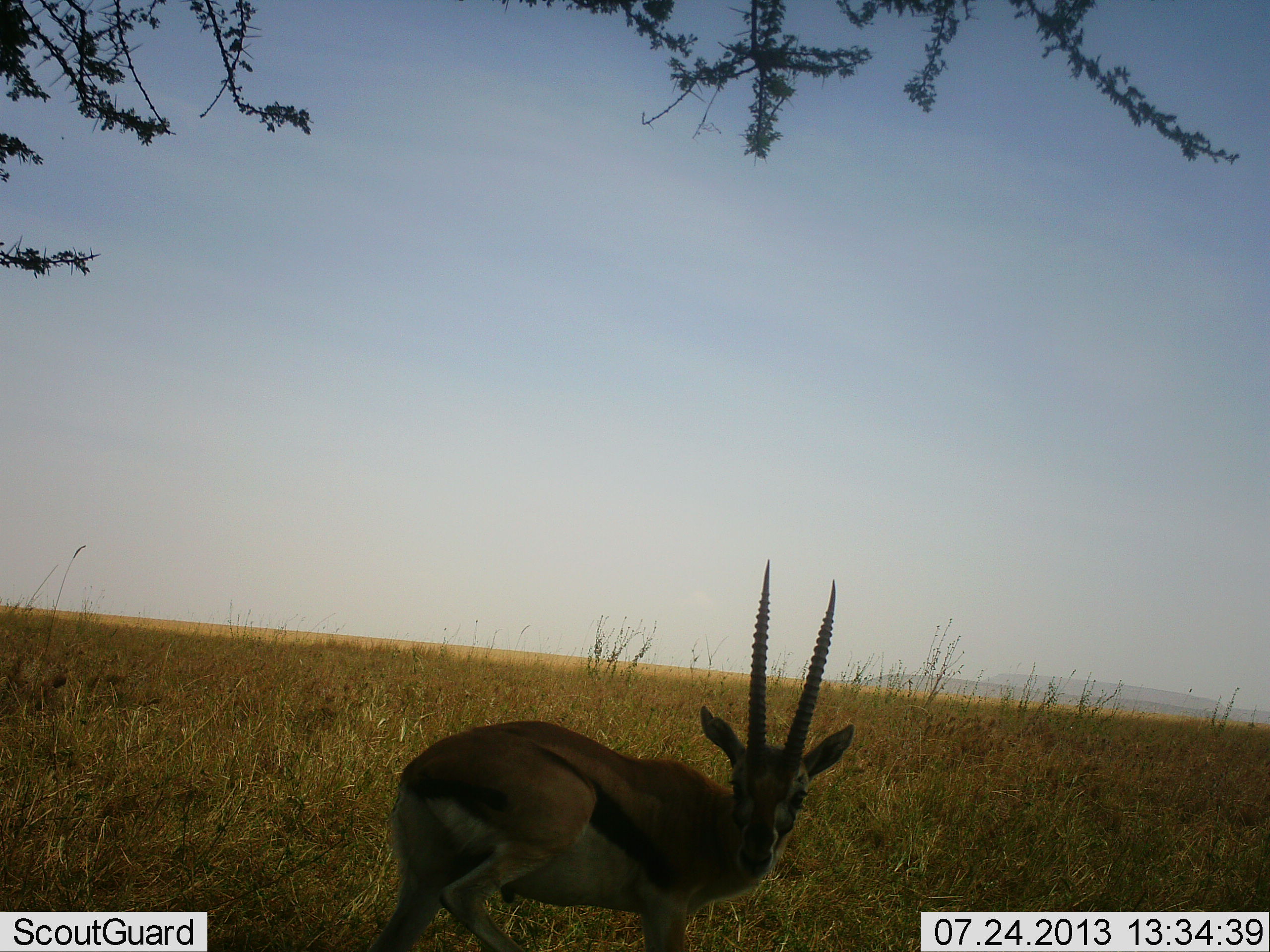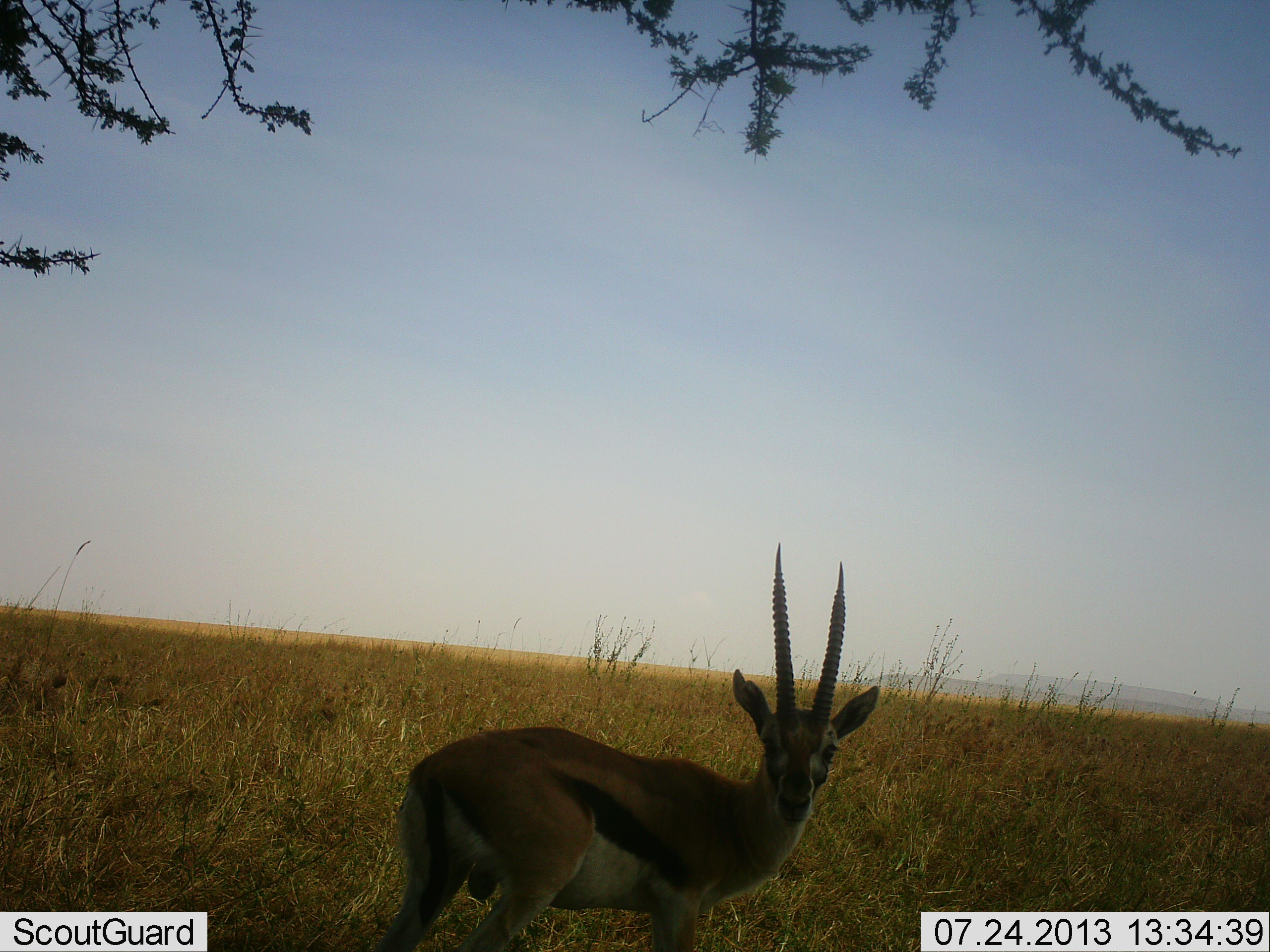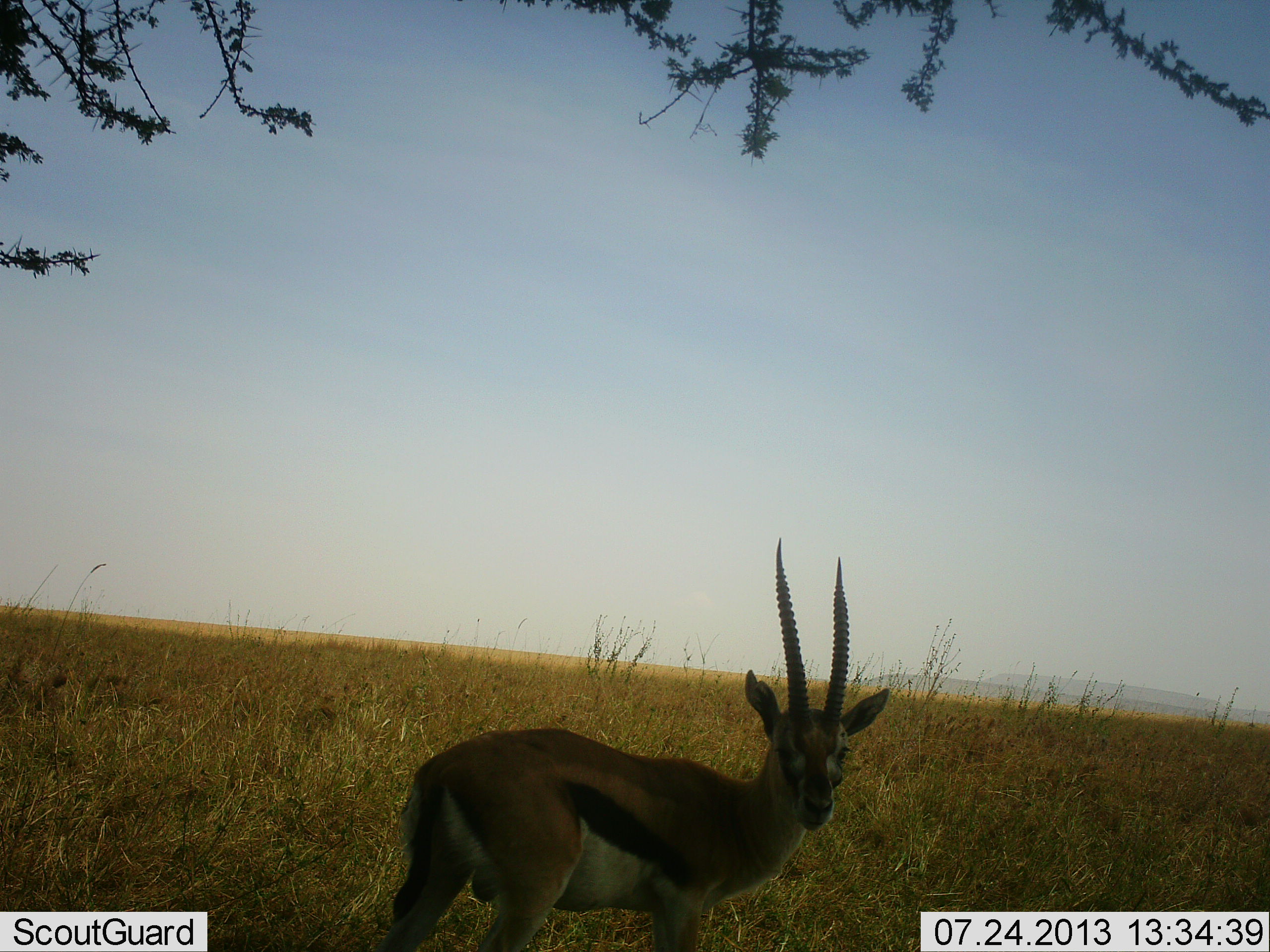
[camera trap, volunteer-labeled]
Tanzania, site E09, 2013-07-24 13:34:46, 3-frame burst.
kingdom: Animalia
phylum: Chordata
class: Mammalia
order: Artiodactyla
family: Bovidae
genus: Eudorcas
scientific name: Eudorcas thomsonii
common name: thomson's gazelle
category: gazellethomsons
Gazellethomsons (thomson's gazelle) (Eudorcas thomsonii), count 1. Behavior (volunteer vote fractions): standing 100%, resting 0%, moving 0%, interacting 0%. Young present (vote fraction): 0%. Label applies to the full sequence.